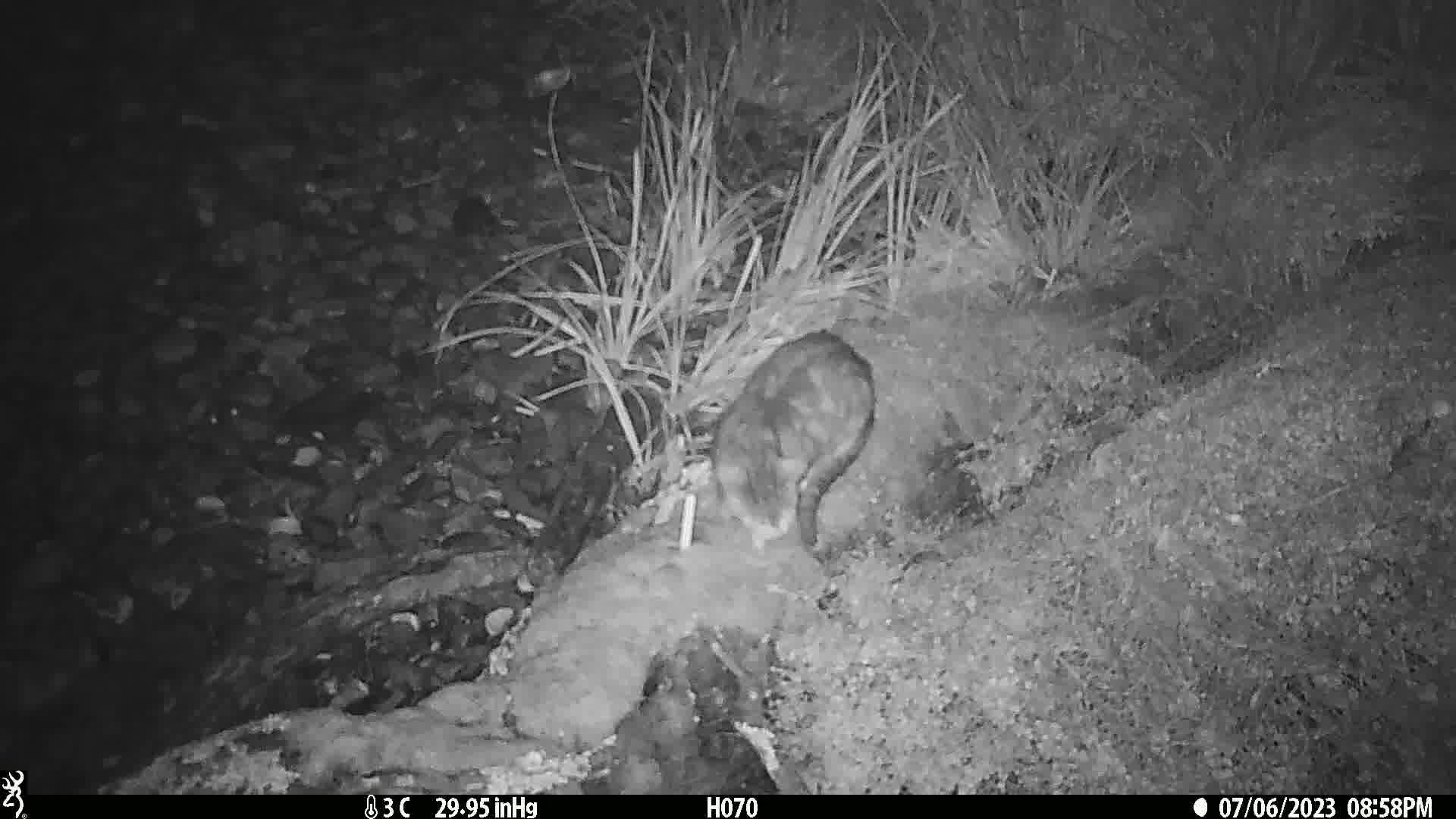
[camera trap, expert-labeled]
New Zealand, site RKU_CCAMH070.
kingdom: Animalia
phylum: Chordata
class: Mammalia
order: Carnivora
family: Felidae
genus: Felis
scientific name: Felis catus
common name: domestic cat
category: cat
Cat (domestic cat) (Felis catus).